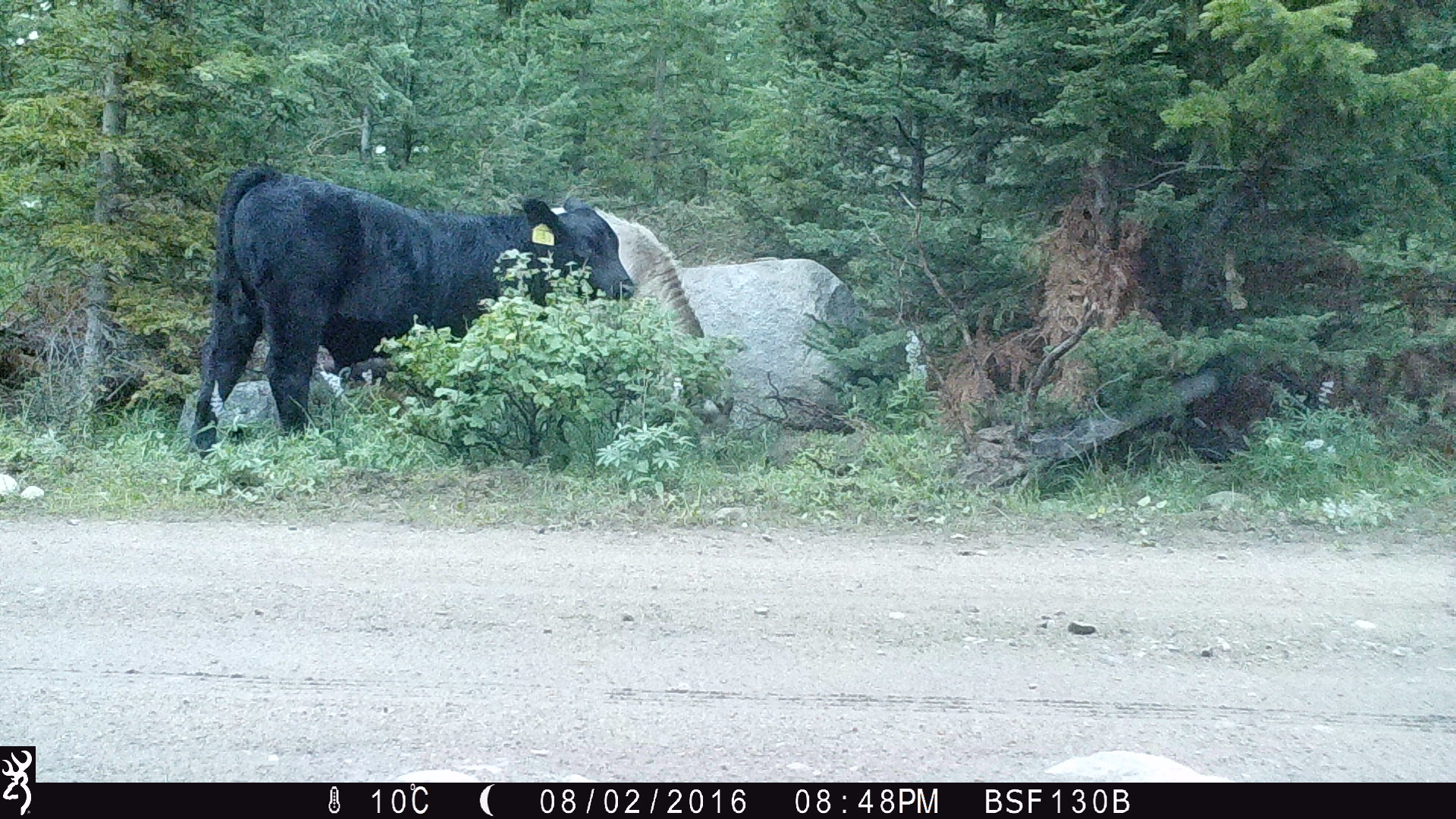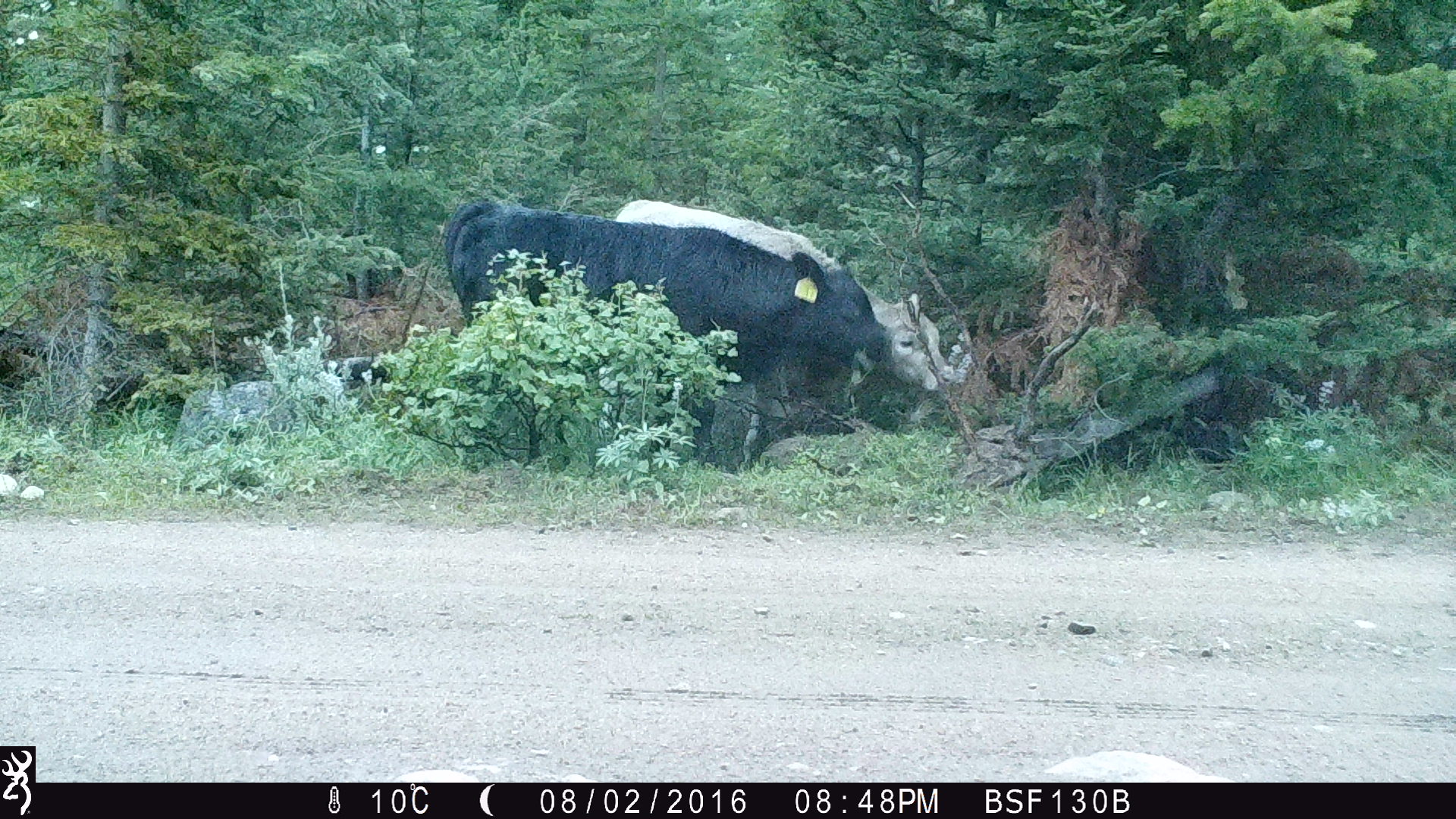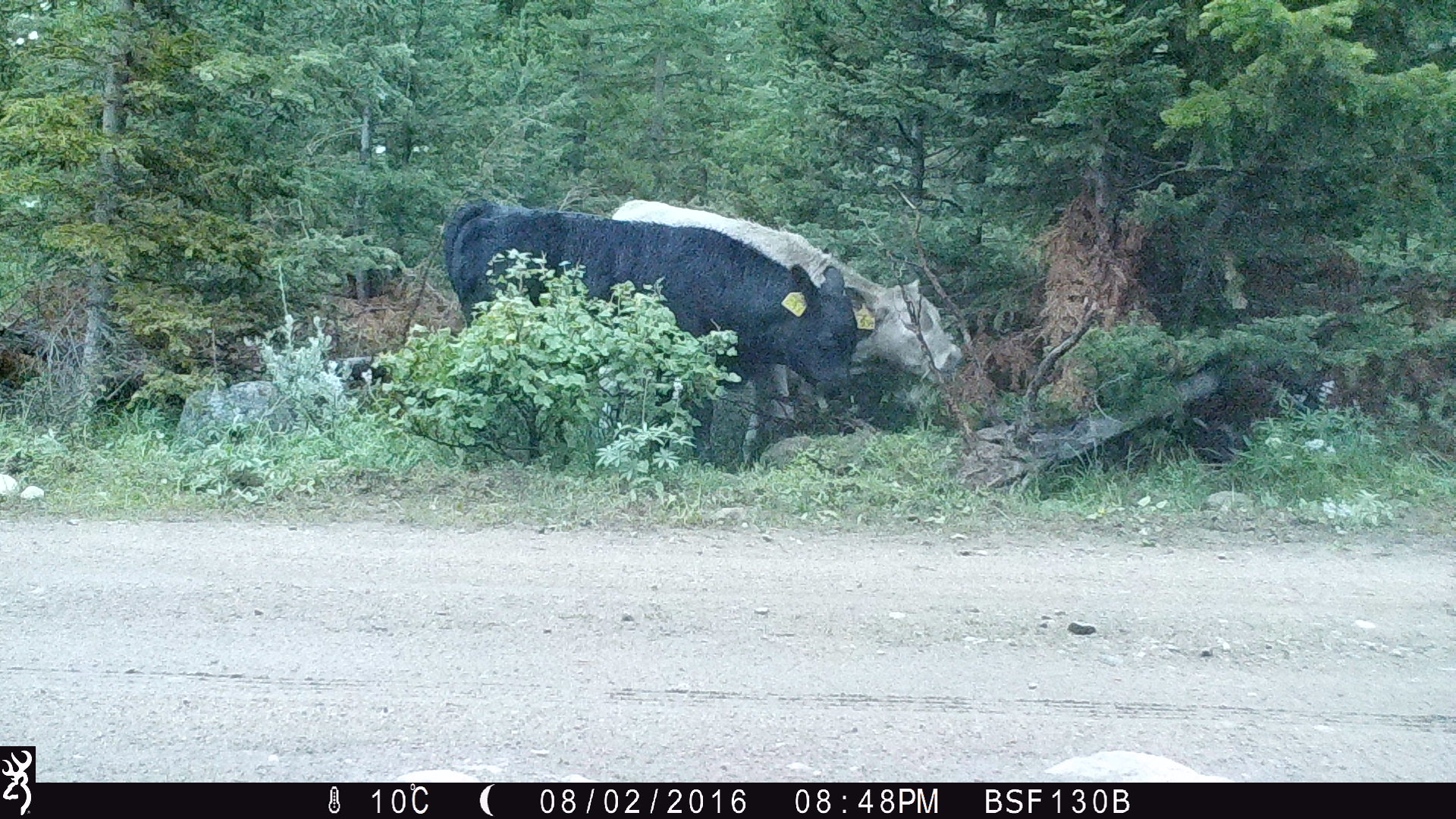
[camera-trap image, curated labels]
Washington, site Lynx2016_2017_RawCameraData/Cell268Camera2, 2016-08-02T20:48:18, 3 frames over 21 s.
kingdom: Animalia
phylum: Chordata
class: Mammalia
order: Artiodactyla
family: Bovidae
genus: Bos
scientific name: Bos taurus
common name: domestic cattle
Domestic cattle (Bos taurus). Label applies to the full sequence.